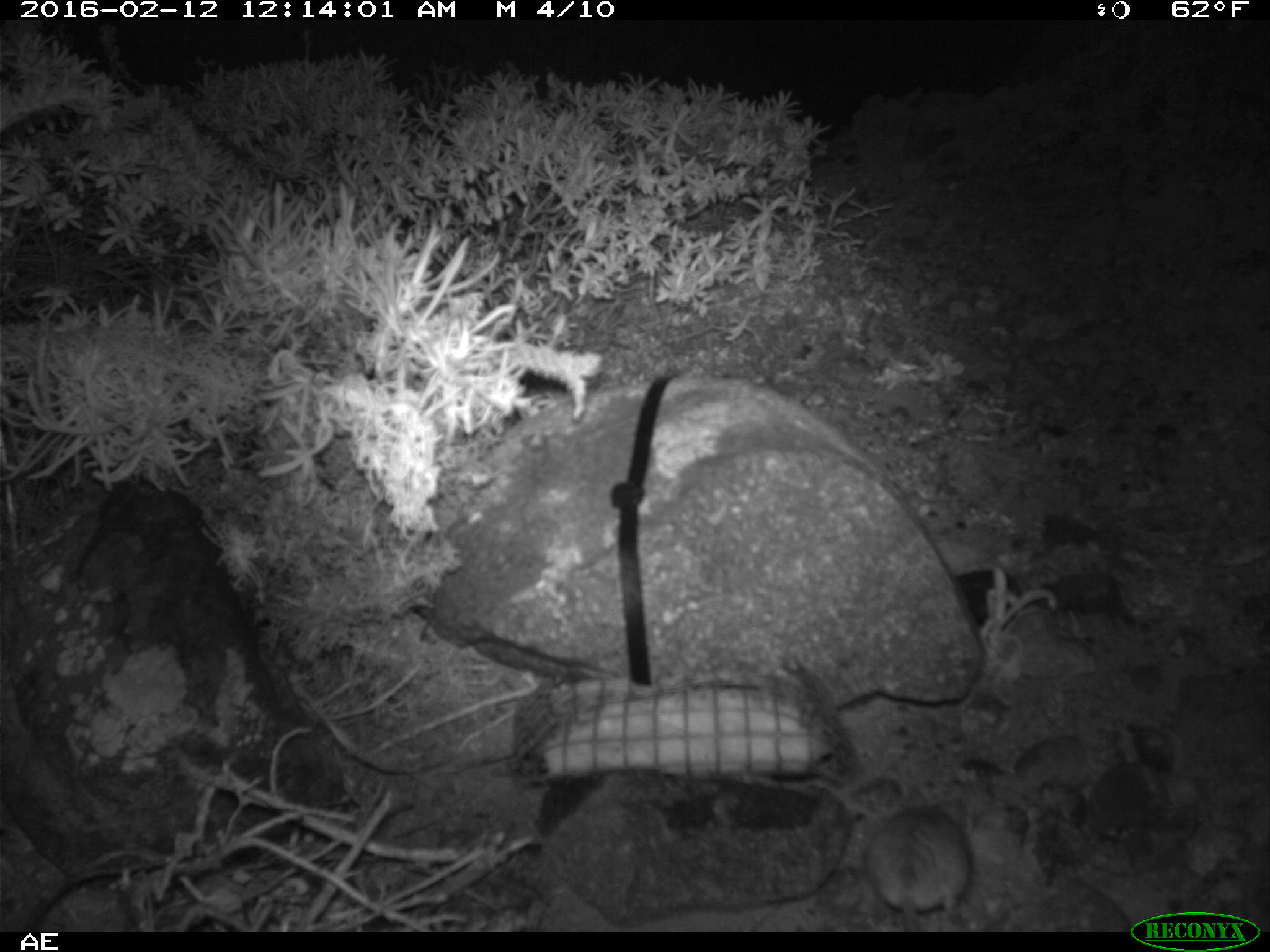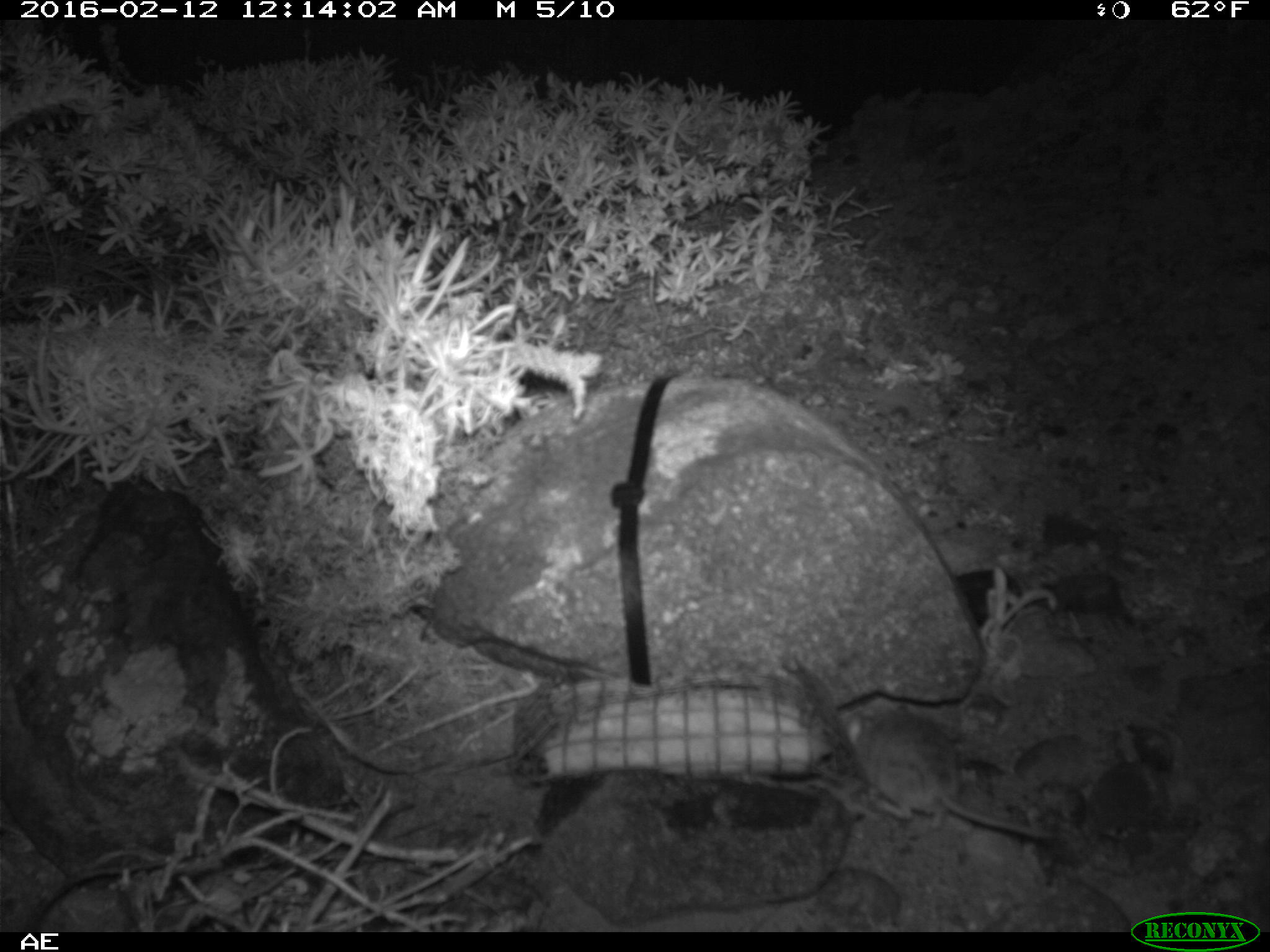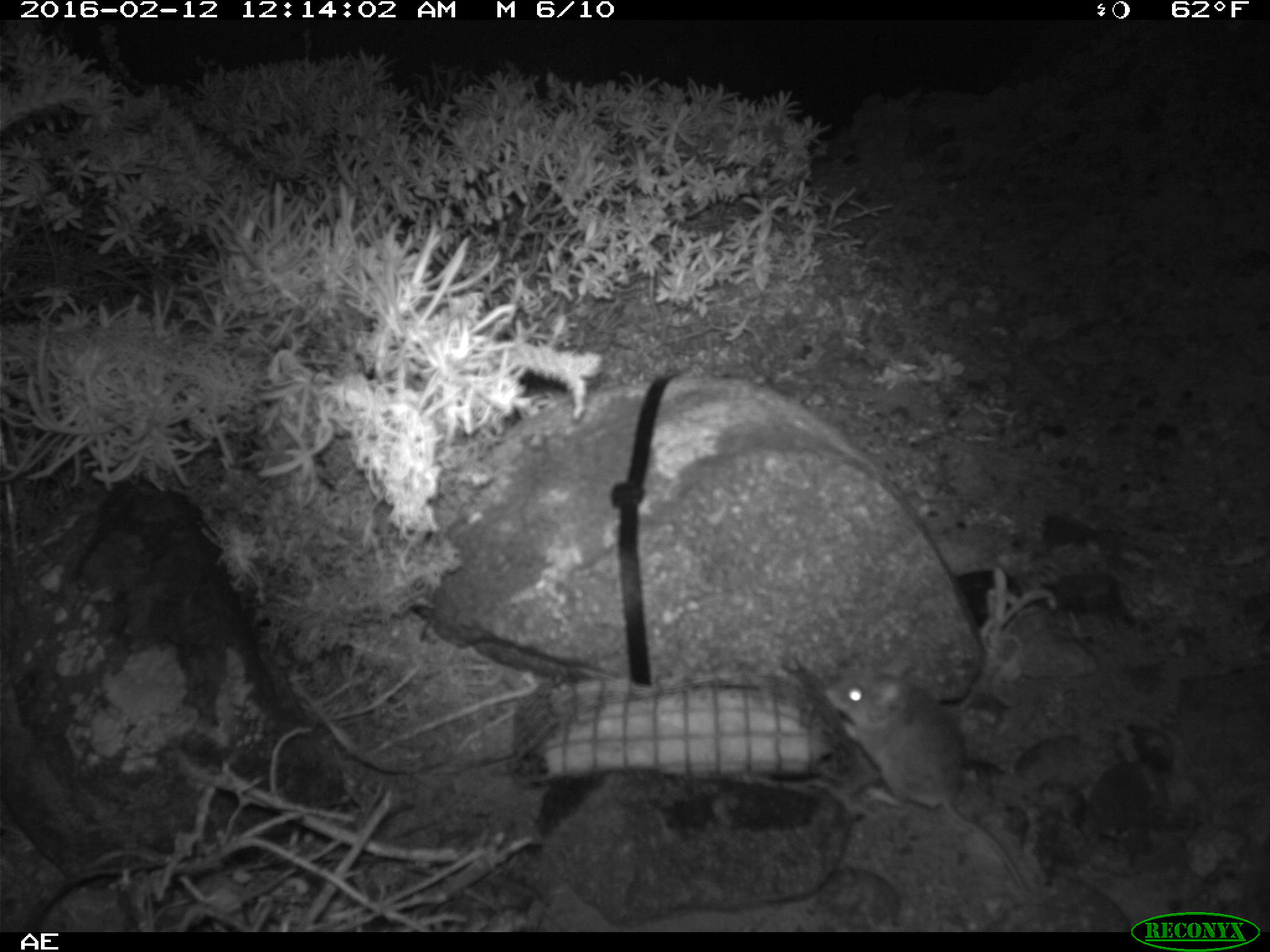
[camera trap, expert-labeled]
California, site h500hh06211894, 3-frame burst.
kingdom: Animalia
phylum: Chordata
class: Mammalia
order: Rodentia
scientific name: Rodentia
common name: rodent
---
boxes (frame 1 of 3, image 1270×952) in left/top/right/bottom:
rodent: 864/788/975/928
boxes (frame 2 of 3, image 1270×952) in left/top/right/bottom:
rodent: 845/699/1054/840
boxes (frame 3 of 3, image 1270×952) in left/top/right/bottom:
rodent: 824/645/1036/902